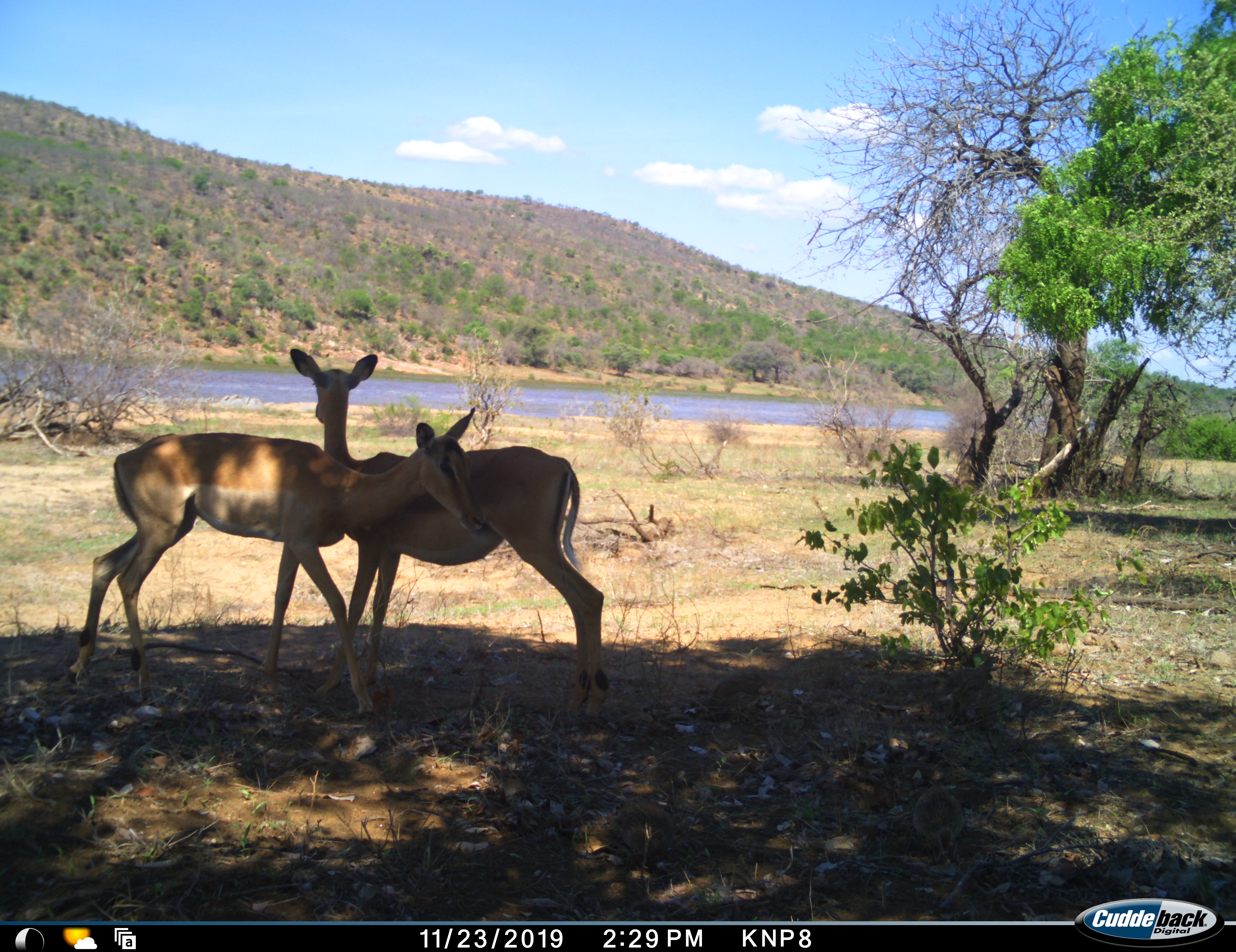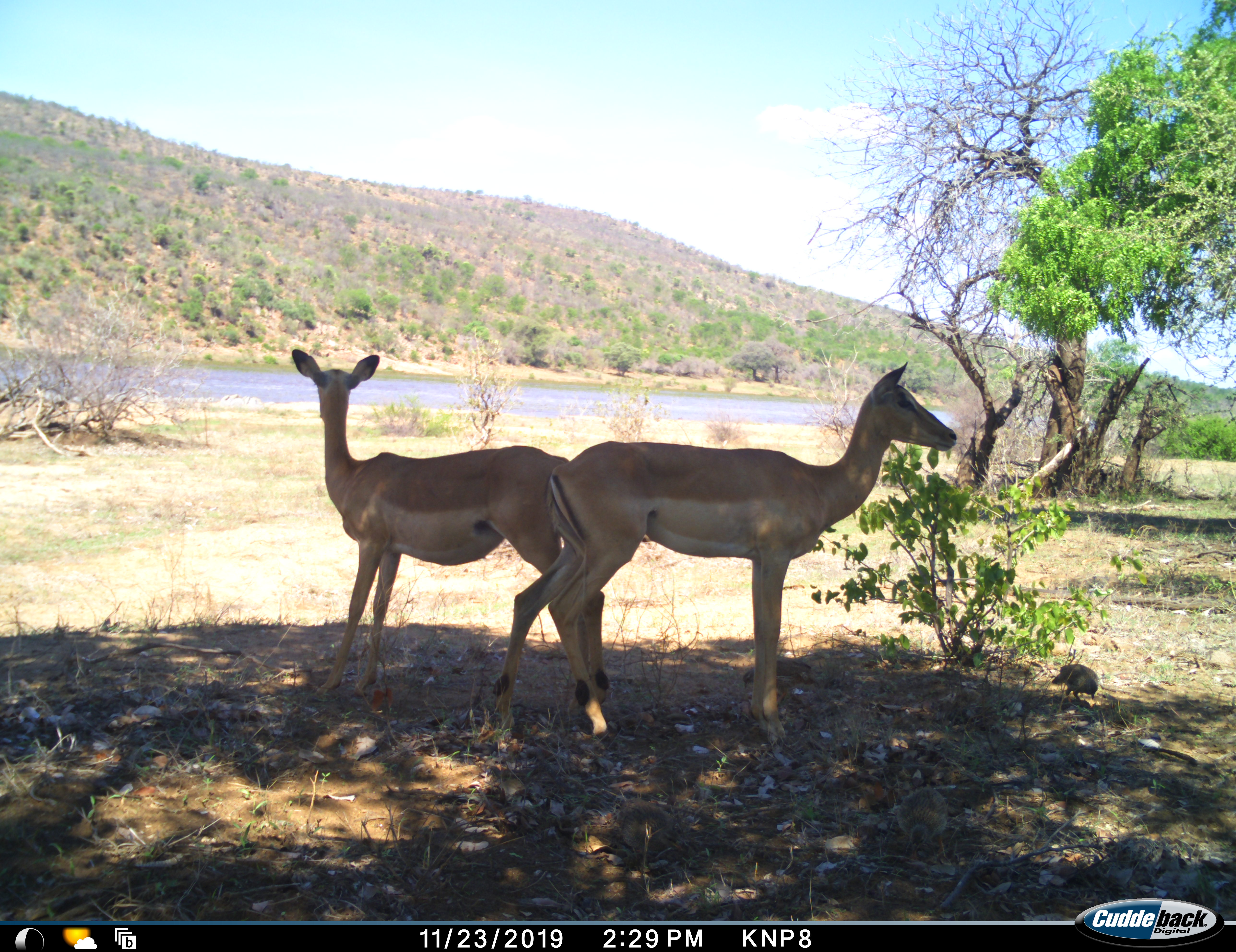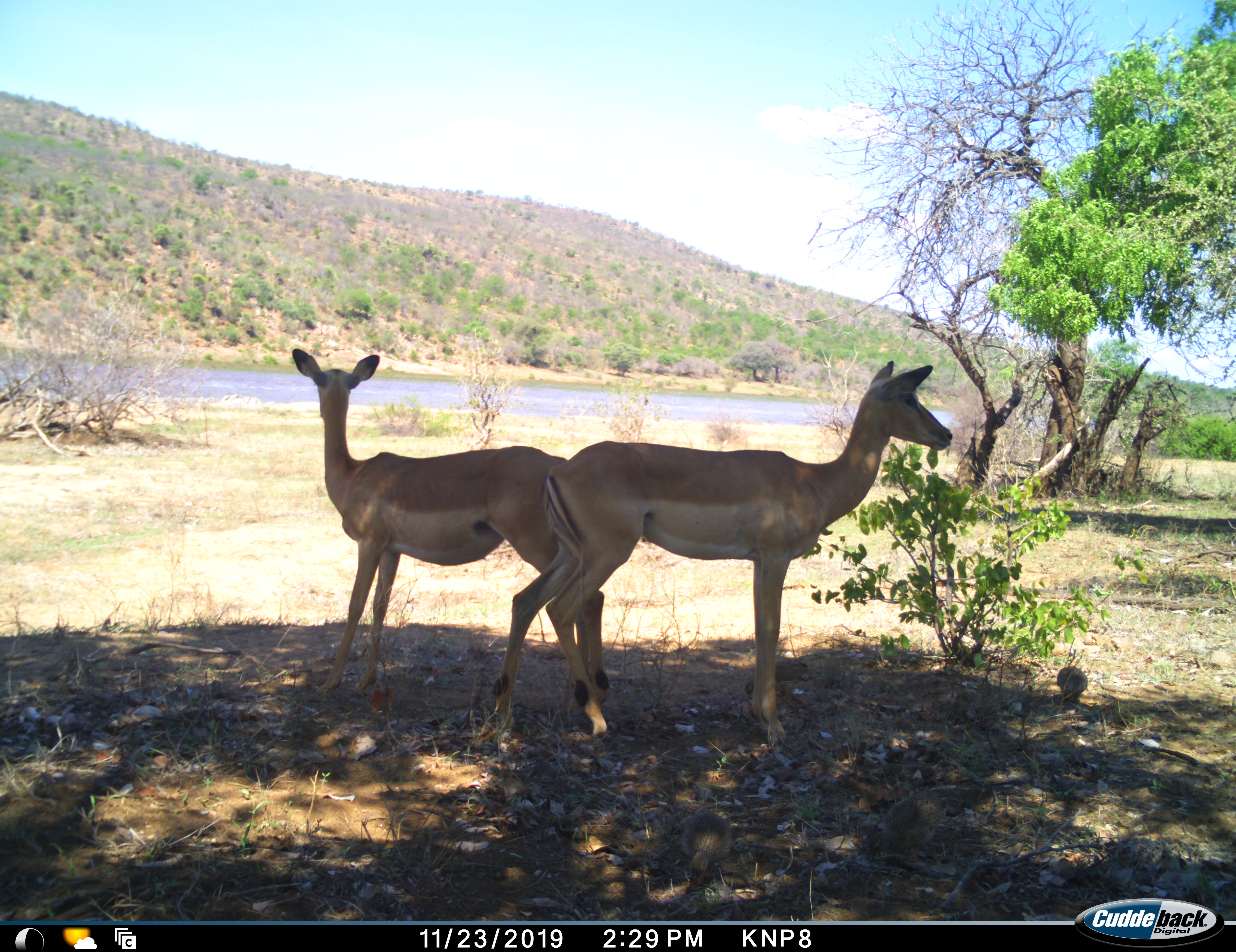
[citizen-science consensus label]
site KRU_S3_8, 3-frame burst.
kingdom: Animalia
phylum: Chordata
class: Mammalia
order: Artiodactyla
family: Bovidae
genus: Aepyceros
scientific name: Aepyceros melampus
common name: impala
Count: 2.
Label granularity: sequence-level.